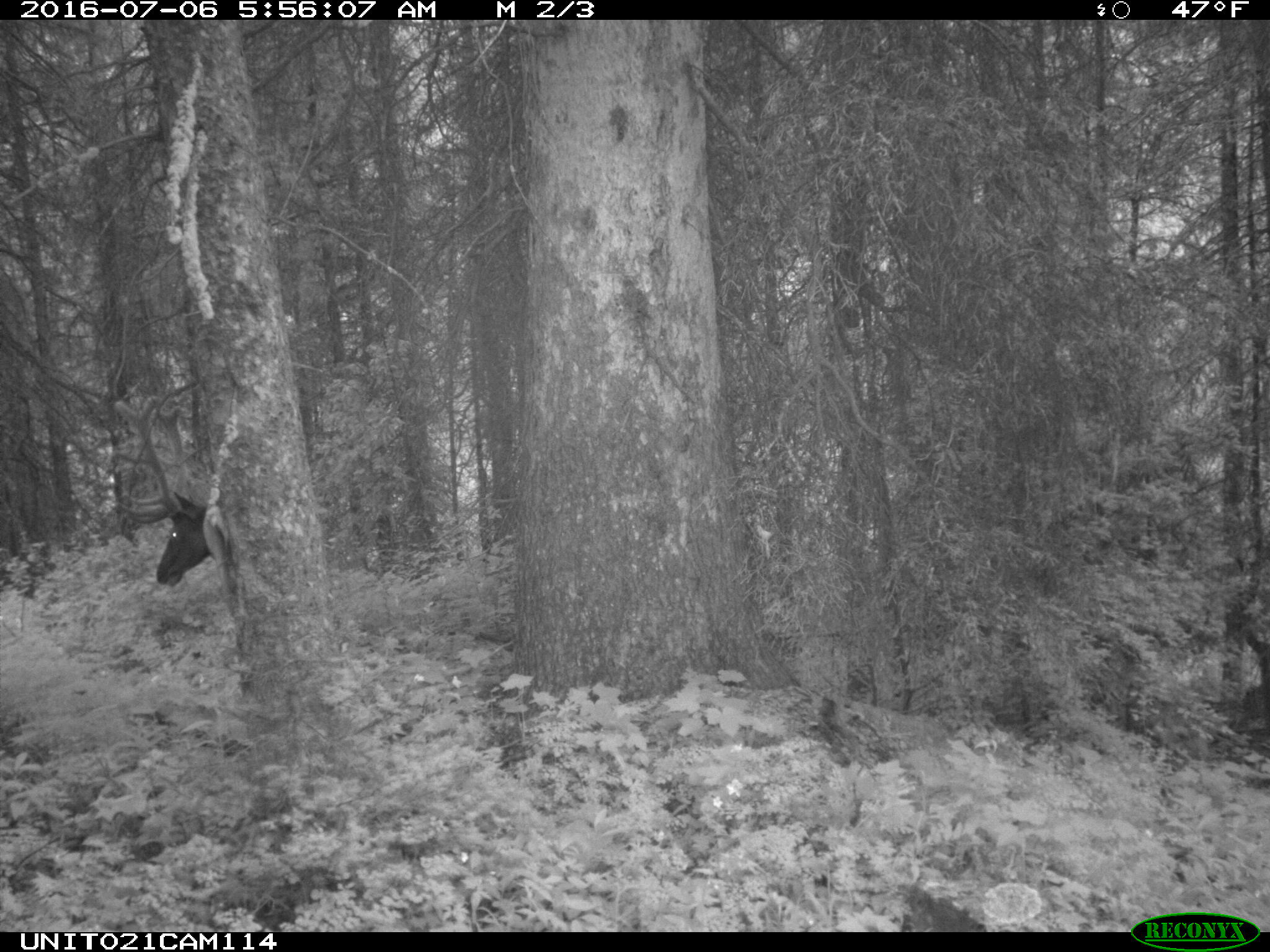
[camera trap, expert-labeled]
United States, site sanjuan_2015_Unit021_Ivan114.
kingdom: Animalia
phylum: Chordata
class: Mammalia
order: Artiodactyla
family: Cervidae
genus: Cervus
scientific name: Cervus elaphus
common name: red deer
Cervus elaphus (red deer).